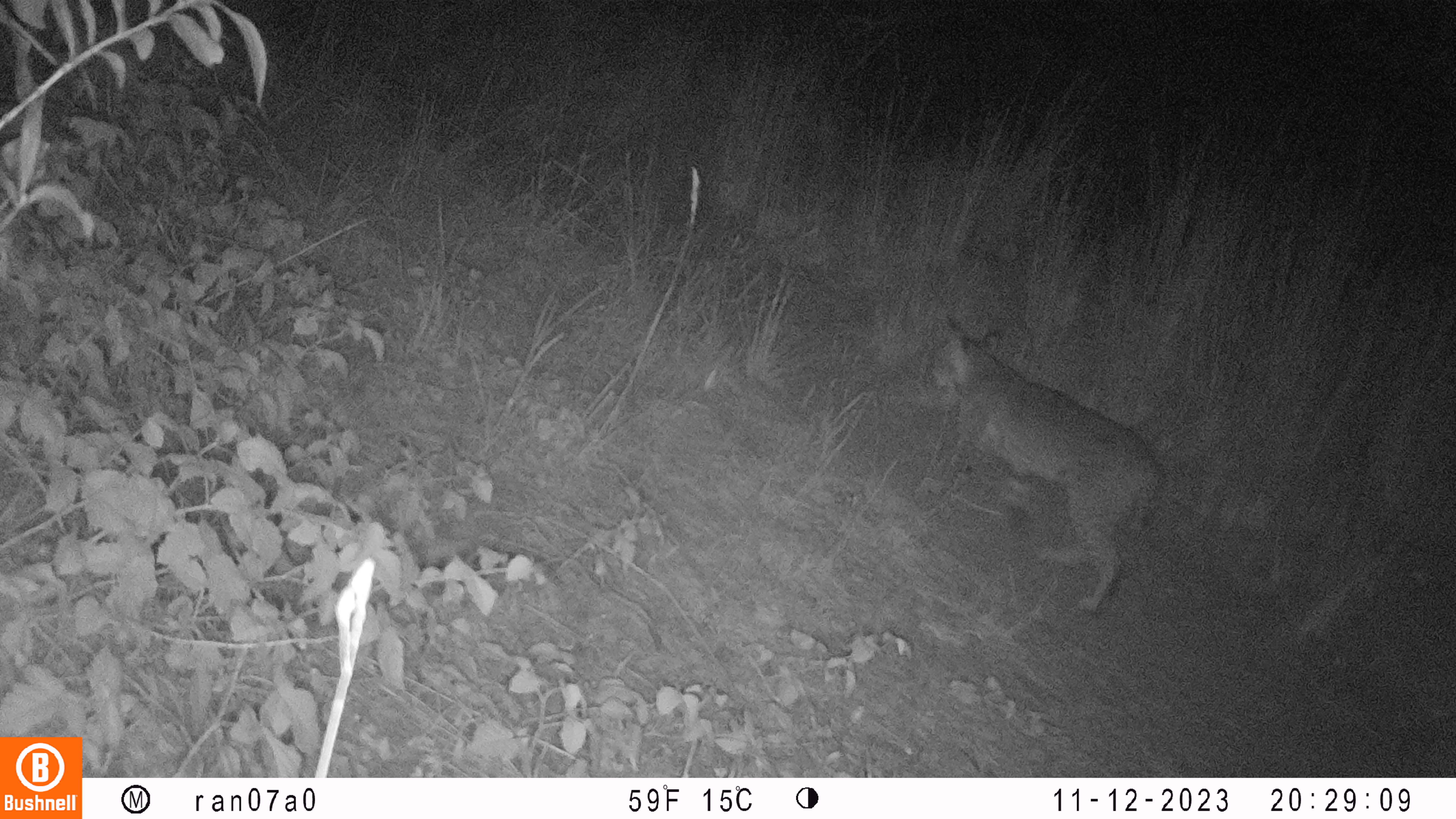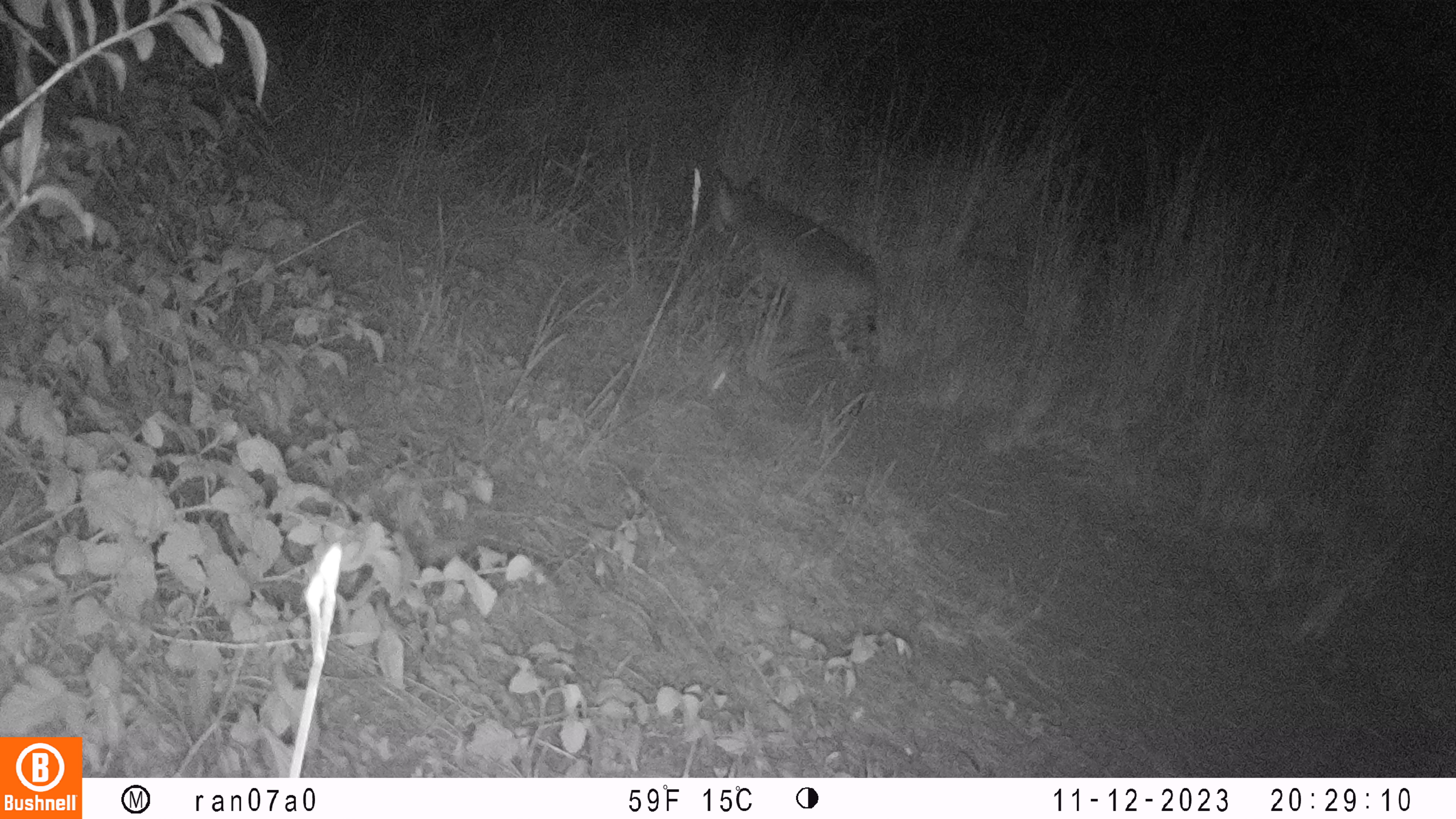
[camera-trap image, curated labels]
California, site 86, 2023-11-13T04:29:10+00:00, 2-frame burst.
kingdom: Animalia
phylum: Chordata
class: Mammalia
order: Carnivora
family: Felidae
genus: Lynx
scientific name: Lynx rufus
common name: bobcat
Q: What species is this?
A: Bobcat (Lynx rufus).